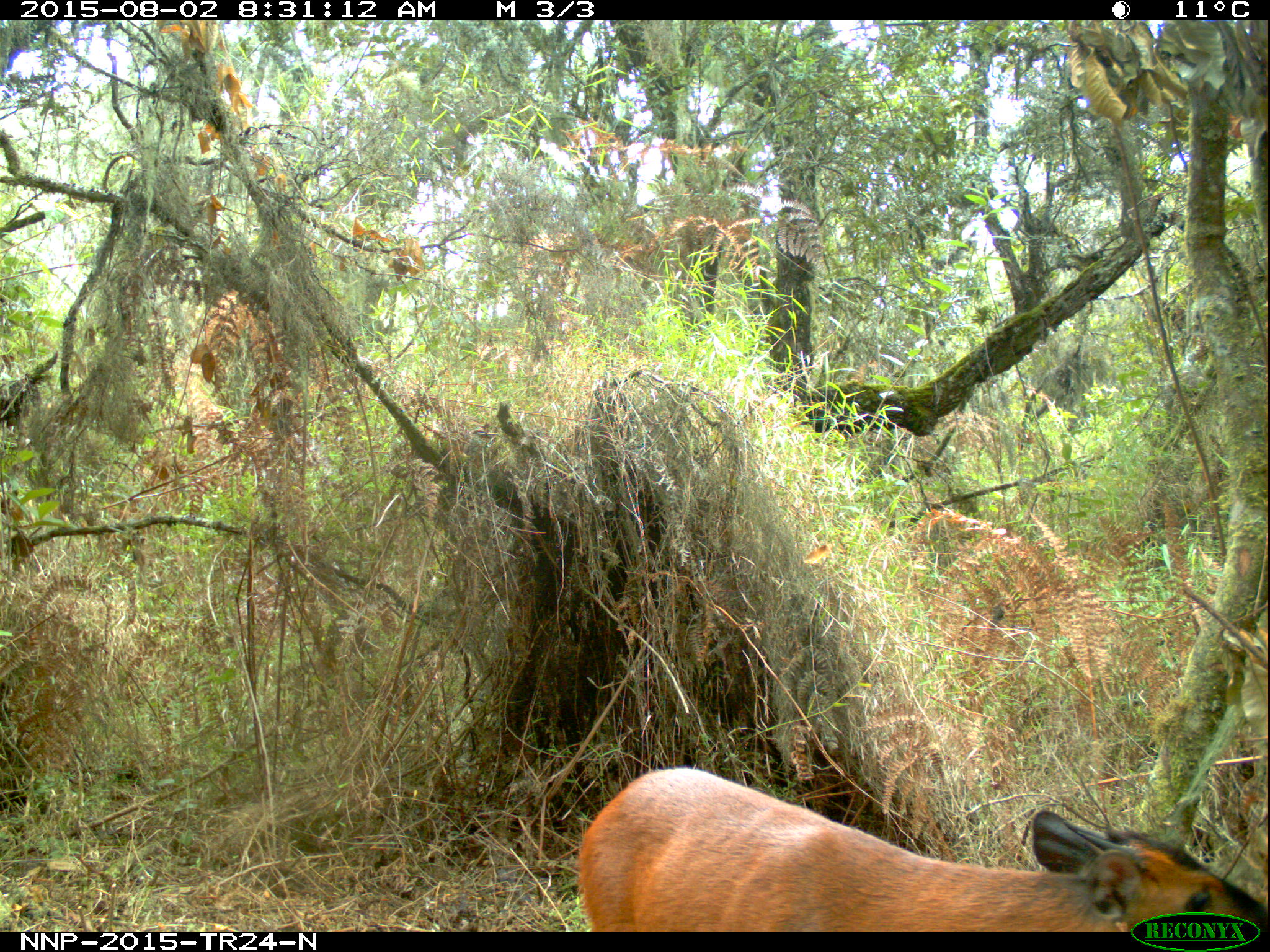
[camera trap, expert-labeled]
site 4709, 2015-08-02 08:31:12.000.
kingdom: Animalia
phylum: Chordata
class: Mammalia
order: Artiodactyla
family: Bovidae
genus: Cephalophus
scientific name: Cephalophus nigrifrons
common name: black-fronted duiker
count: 1